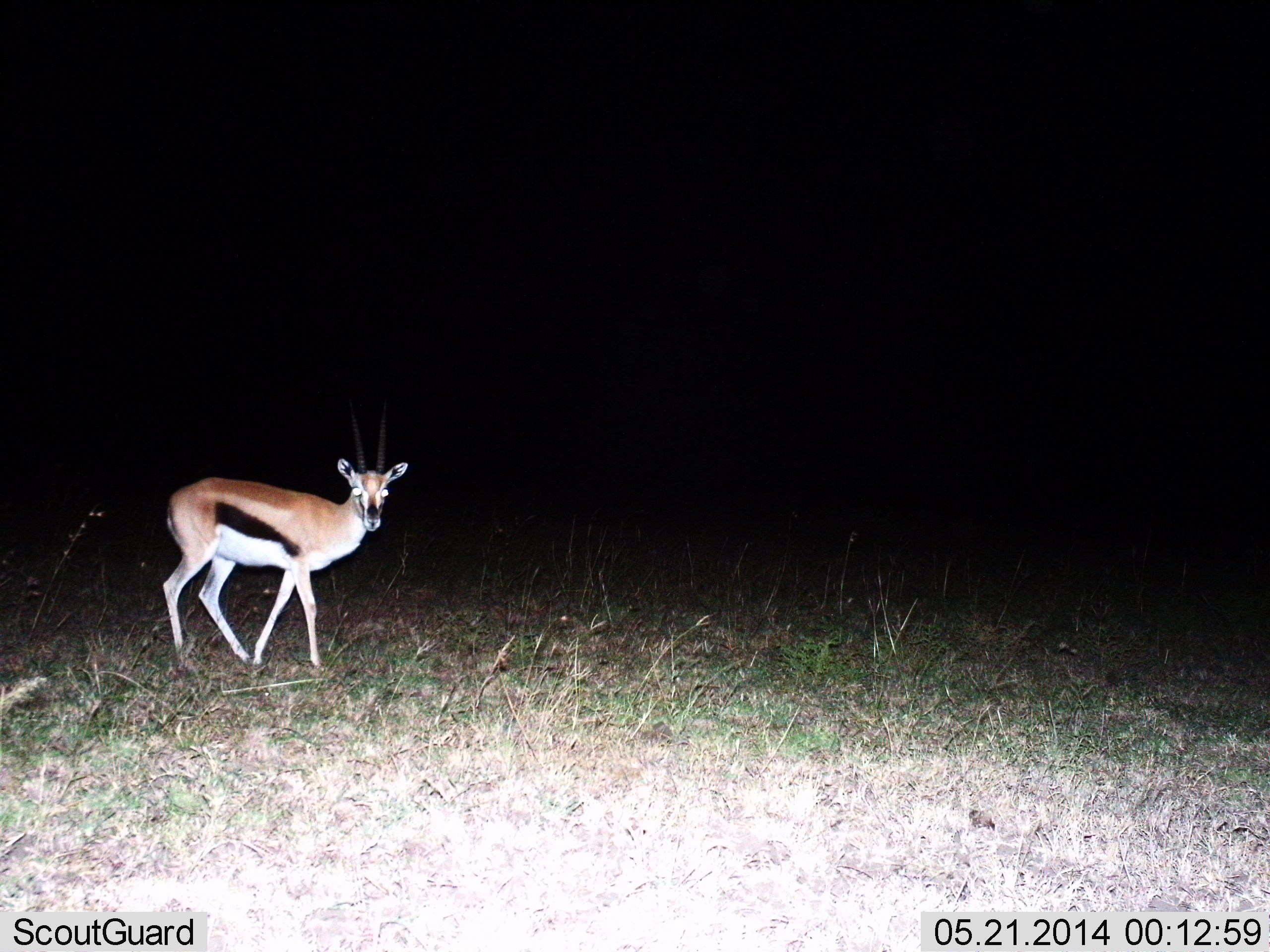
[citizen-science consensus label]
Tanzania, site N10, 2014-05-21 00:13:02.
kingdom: Animalia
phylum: Chordata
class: Mammalia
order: Artiodactyla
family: Bovidae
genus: Eudorcas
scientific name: Eudorcas thomsonii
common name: thomson's gazelle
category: gazellethomsons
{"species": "gazellethomsons (thomson's gazelle) (Eudorcas thomsonii)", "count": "1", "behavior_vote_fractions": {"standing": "60%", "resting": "0%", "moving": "40%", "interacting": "0%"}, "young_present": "0%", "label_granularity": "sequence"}